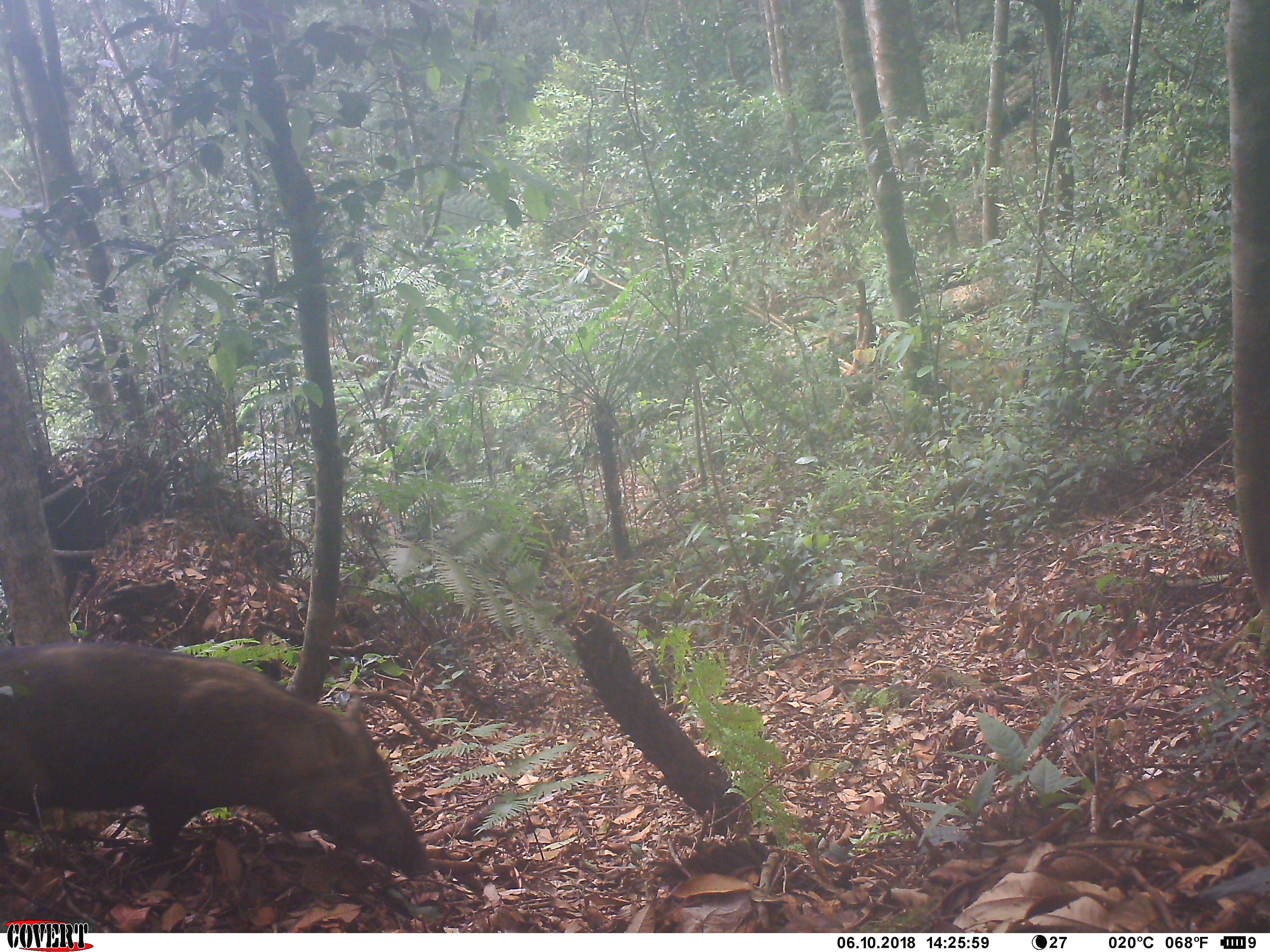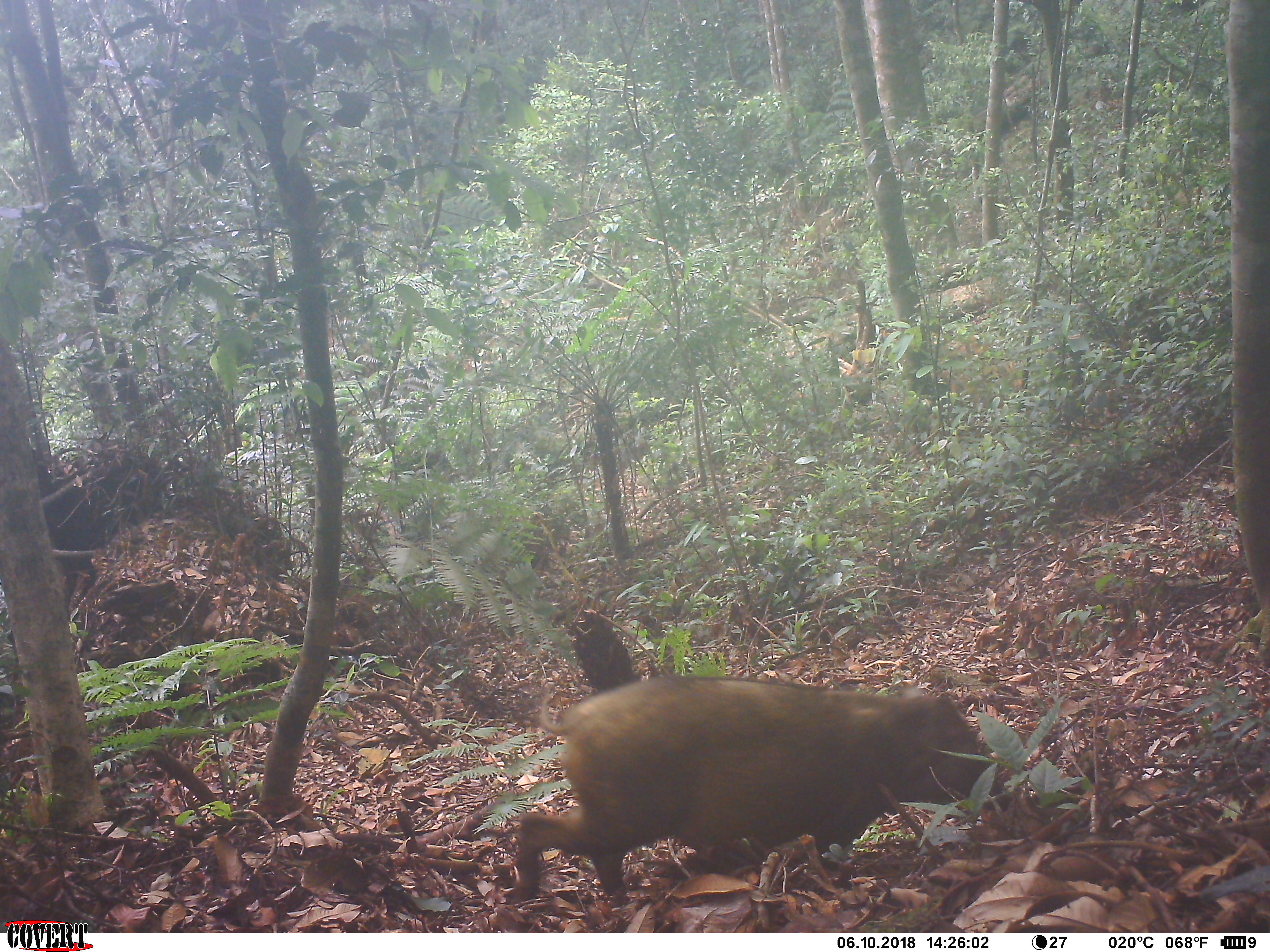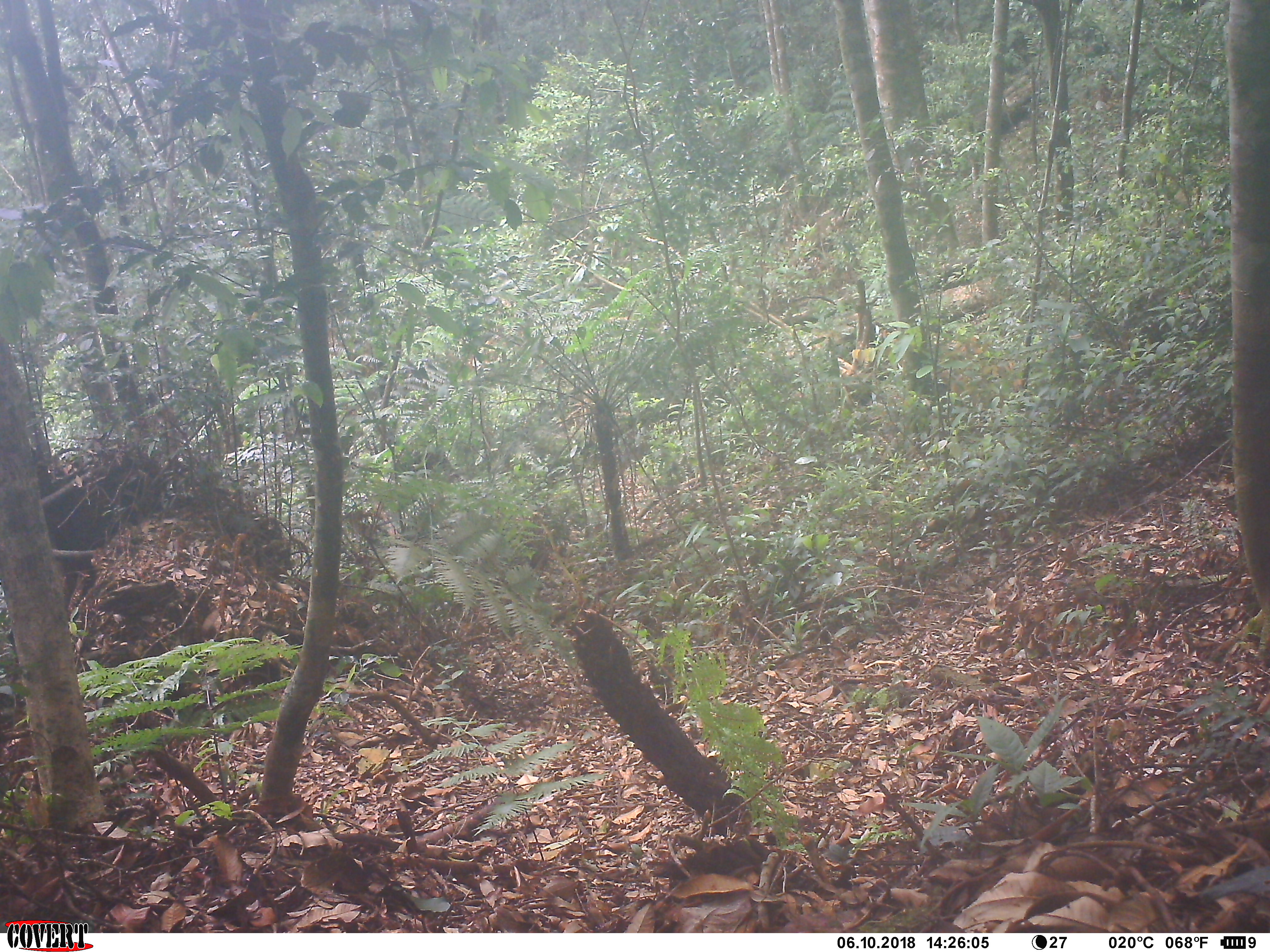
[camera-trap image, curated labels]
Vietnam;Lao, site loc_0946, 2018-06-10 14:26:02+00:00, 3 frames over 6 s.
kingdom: Animalia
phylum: Chordata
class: Mammalia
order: Artiodactyla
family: Suidae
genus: Sus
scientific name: Sus scrofa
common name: eurasian wild pig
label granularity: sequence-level